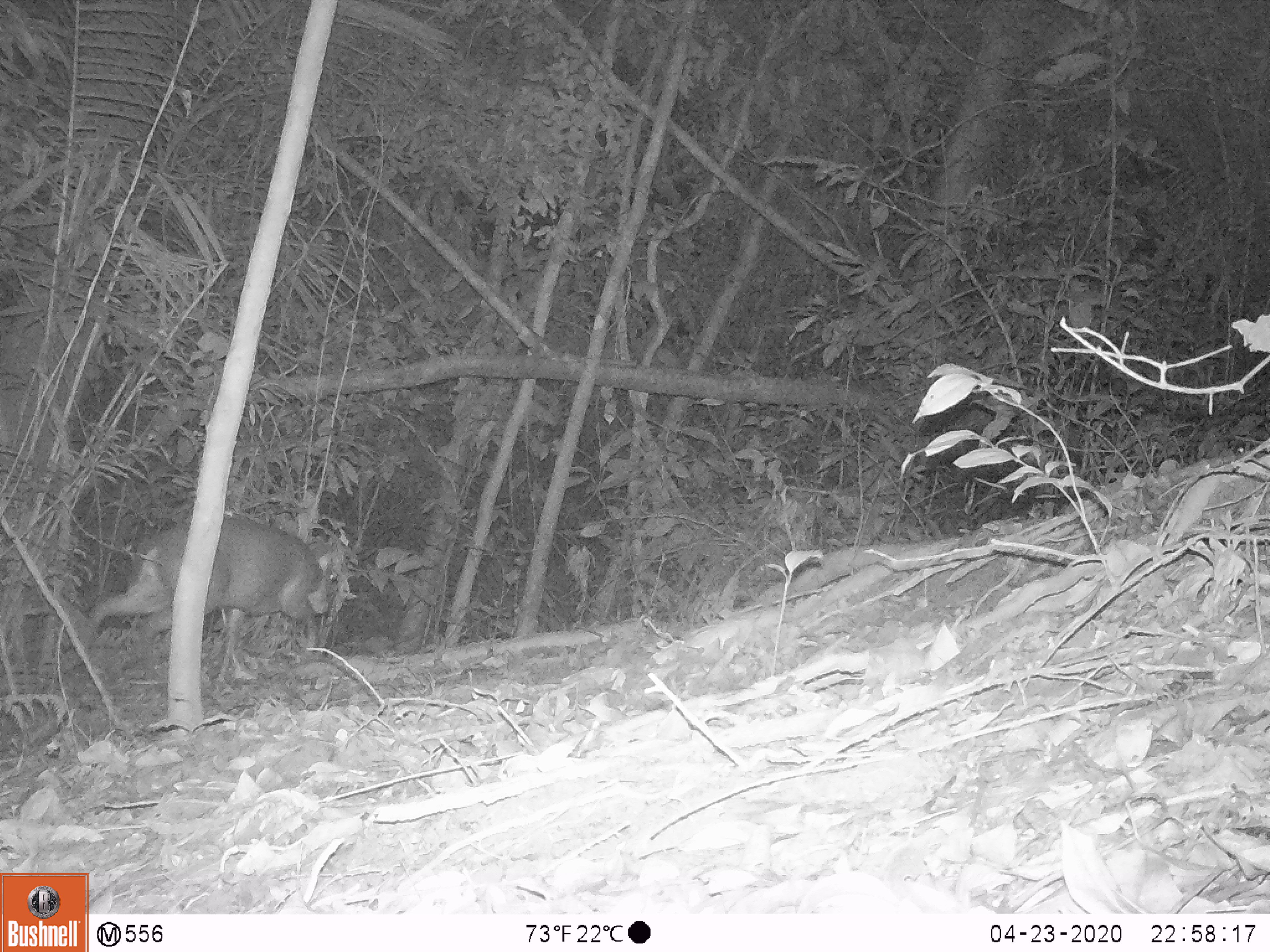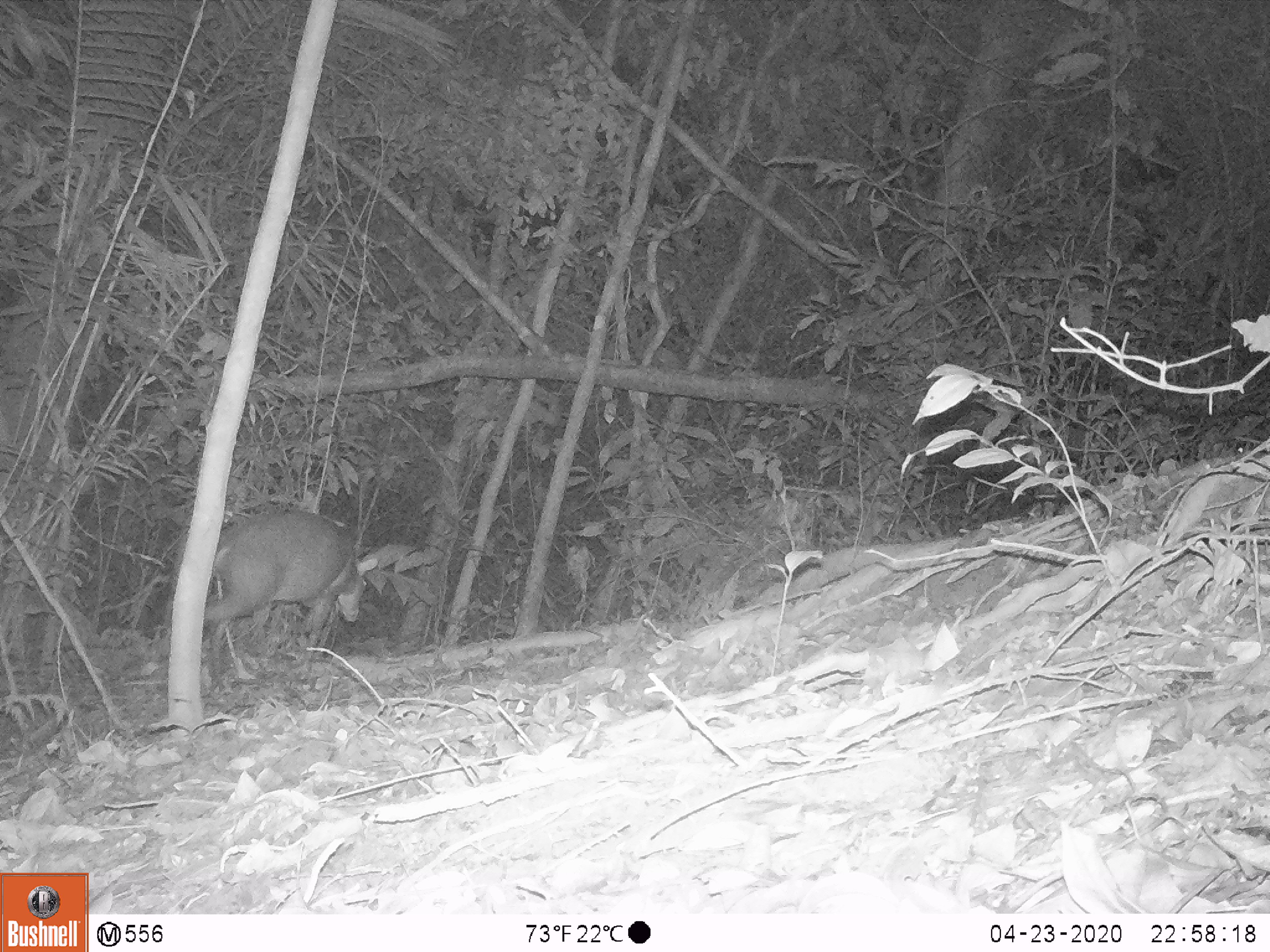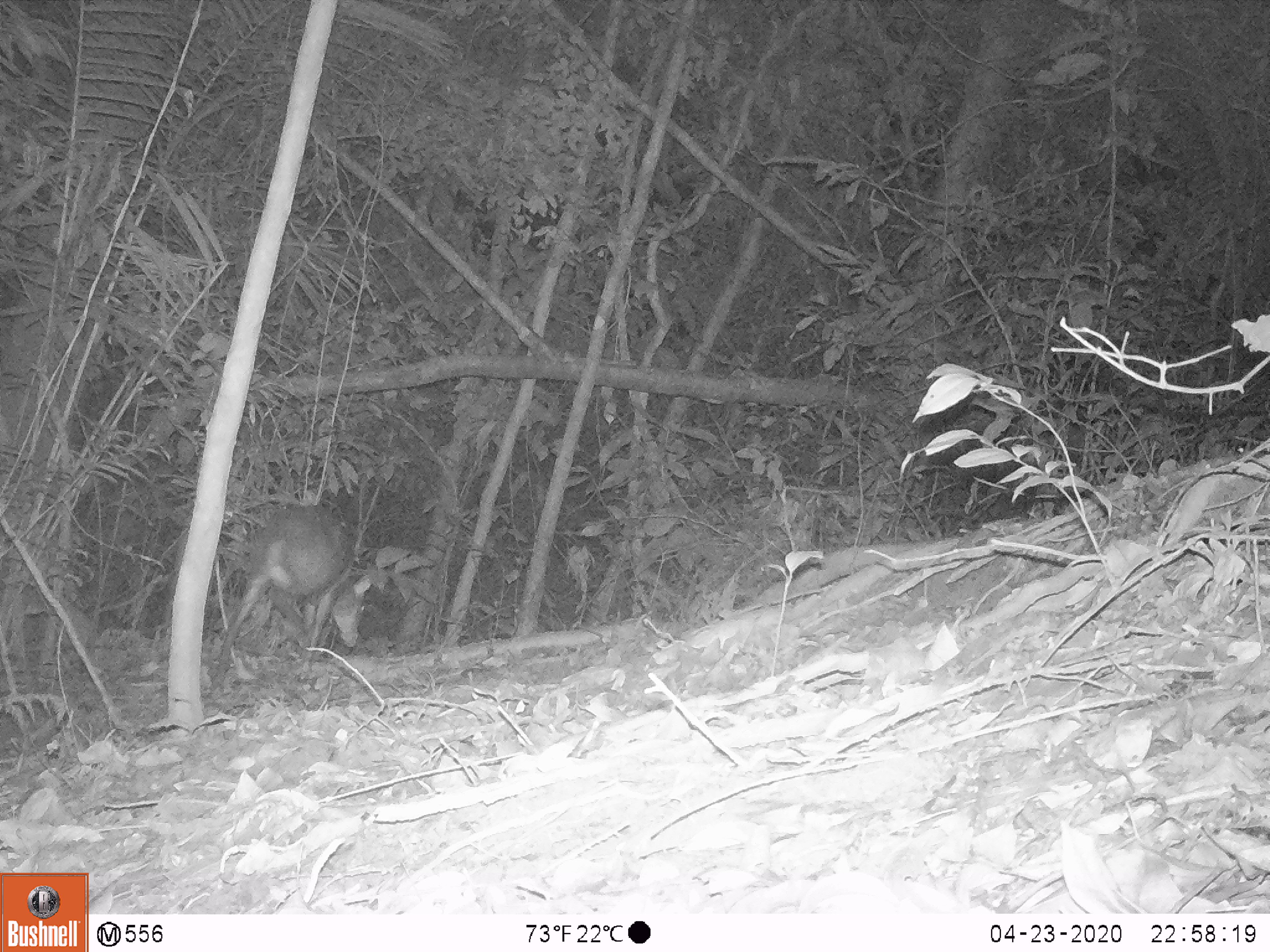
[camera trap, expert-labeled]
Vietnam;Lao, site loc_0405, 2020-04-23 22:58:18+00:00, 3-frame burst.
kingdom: Animalia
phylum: Chordata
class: Mammalia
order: Artiodactyla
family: Cervidae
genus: Muntiacus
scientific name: Muntiacus rooseveltorum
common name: roosevelt's muntjac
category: roosevelts muntjac group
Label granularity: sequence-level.